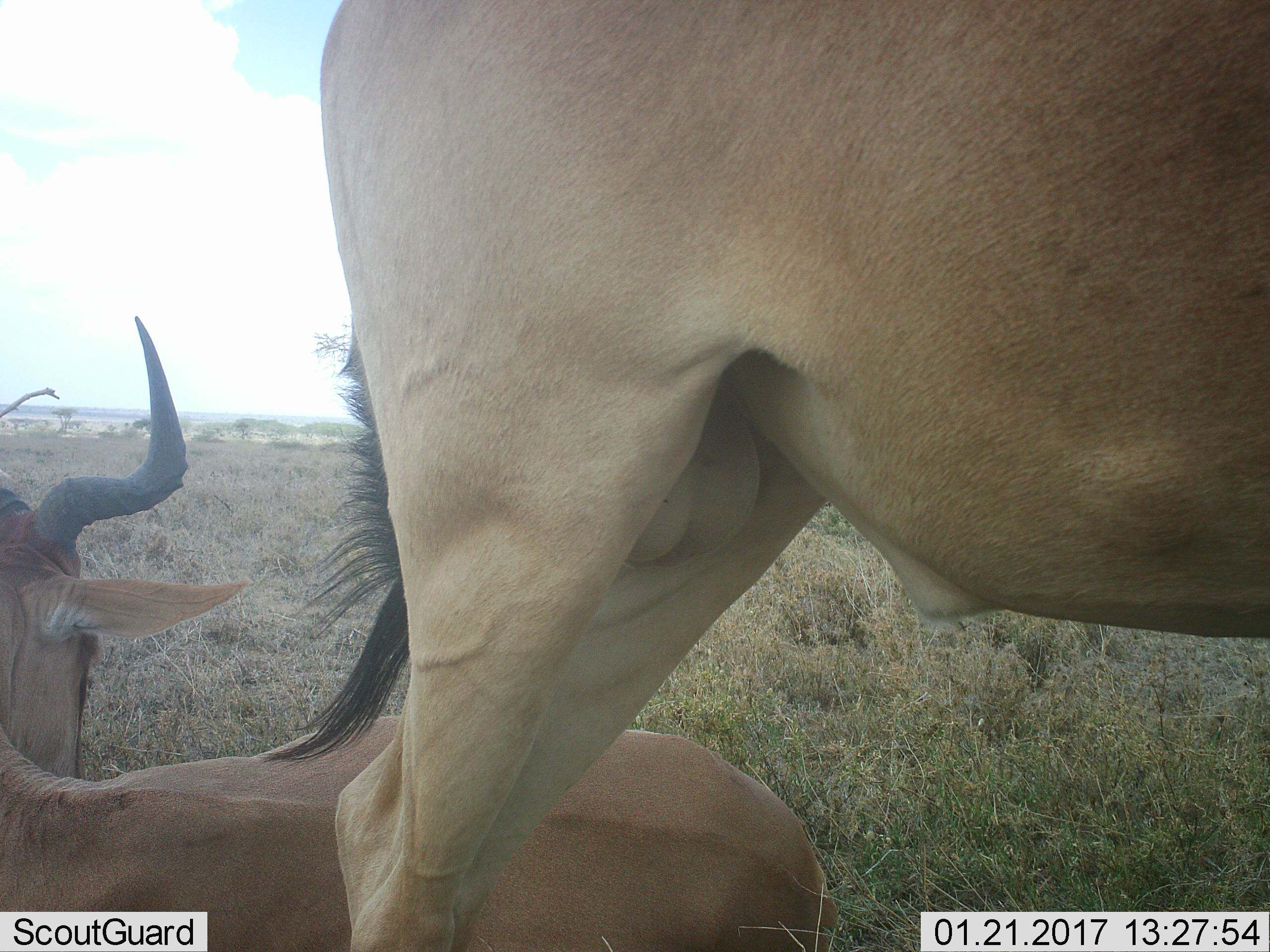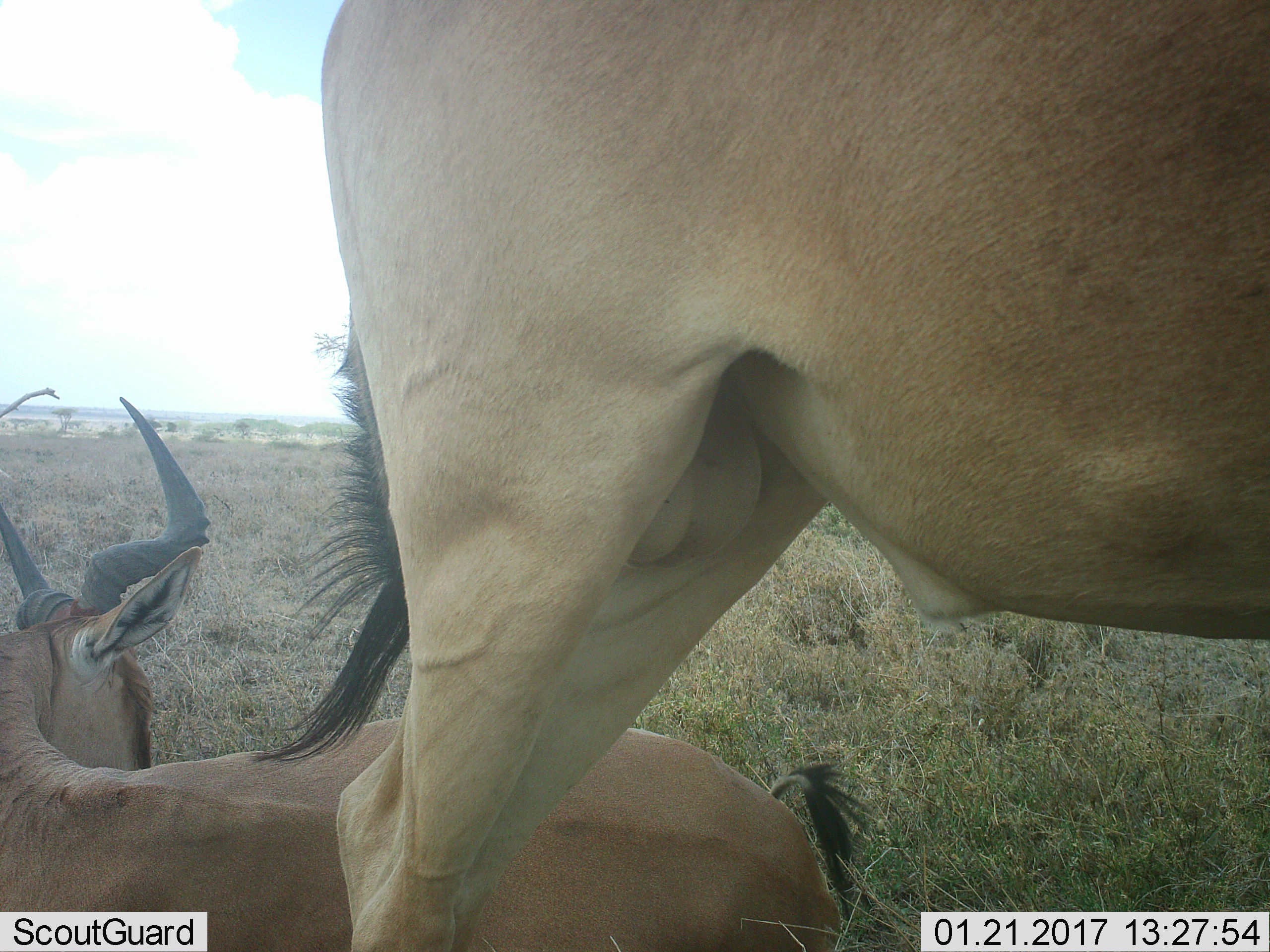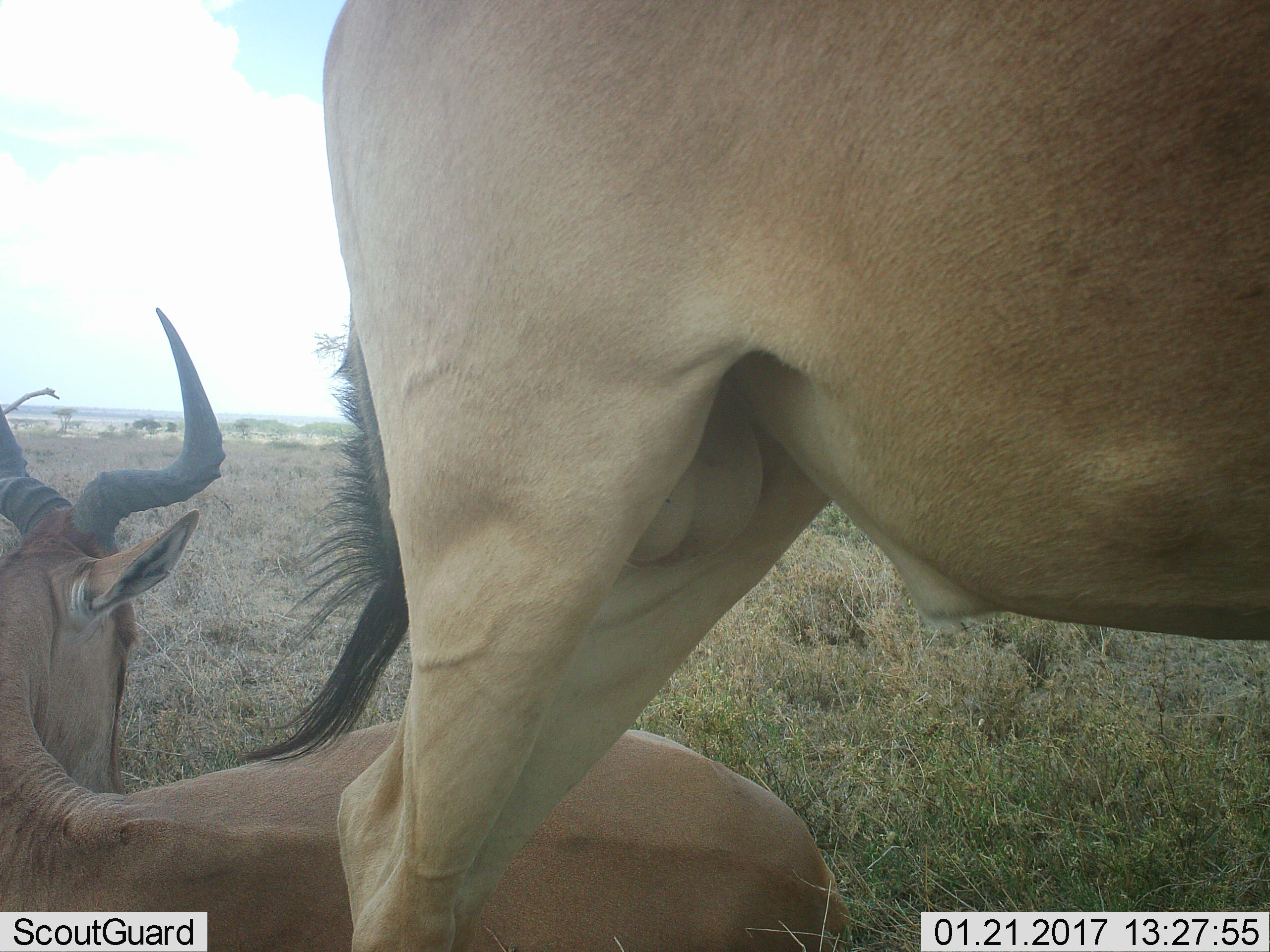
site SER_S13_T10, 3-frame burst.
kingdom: Animalia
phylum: Chordata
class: Mammalia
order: Artiodactyla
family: Bovidae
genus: Alcelaphus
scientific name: Alcelaphus buselaphus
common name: hartebeest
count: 2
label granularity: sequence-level